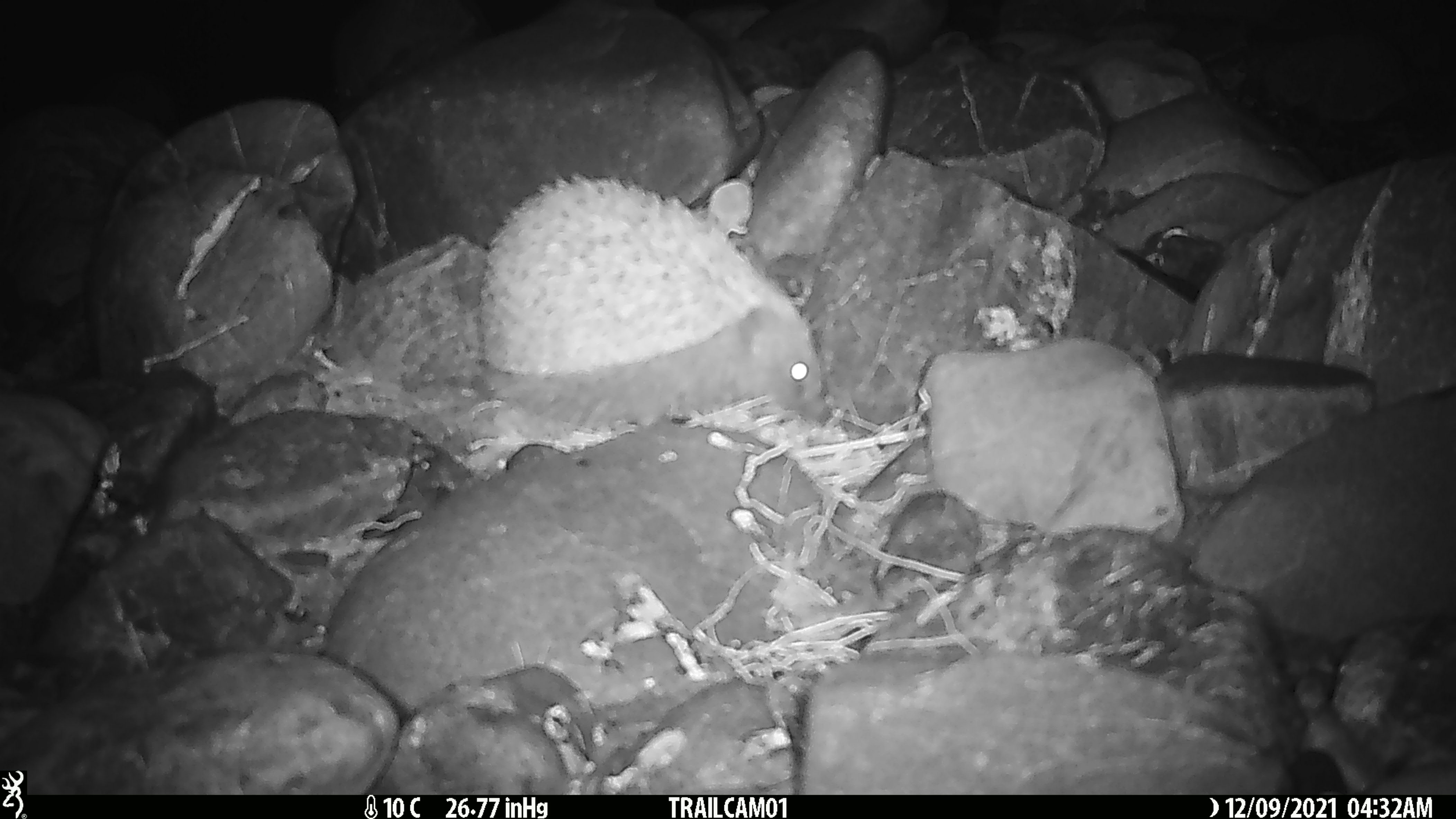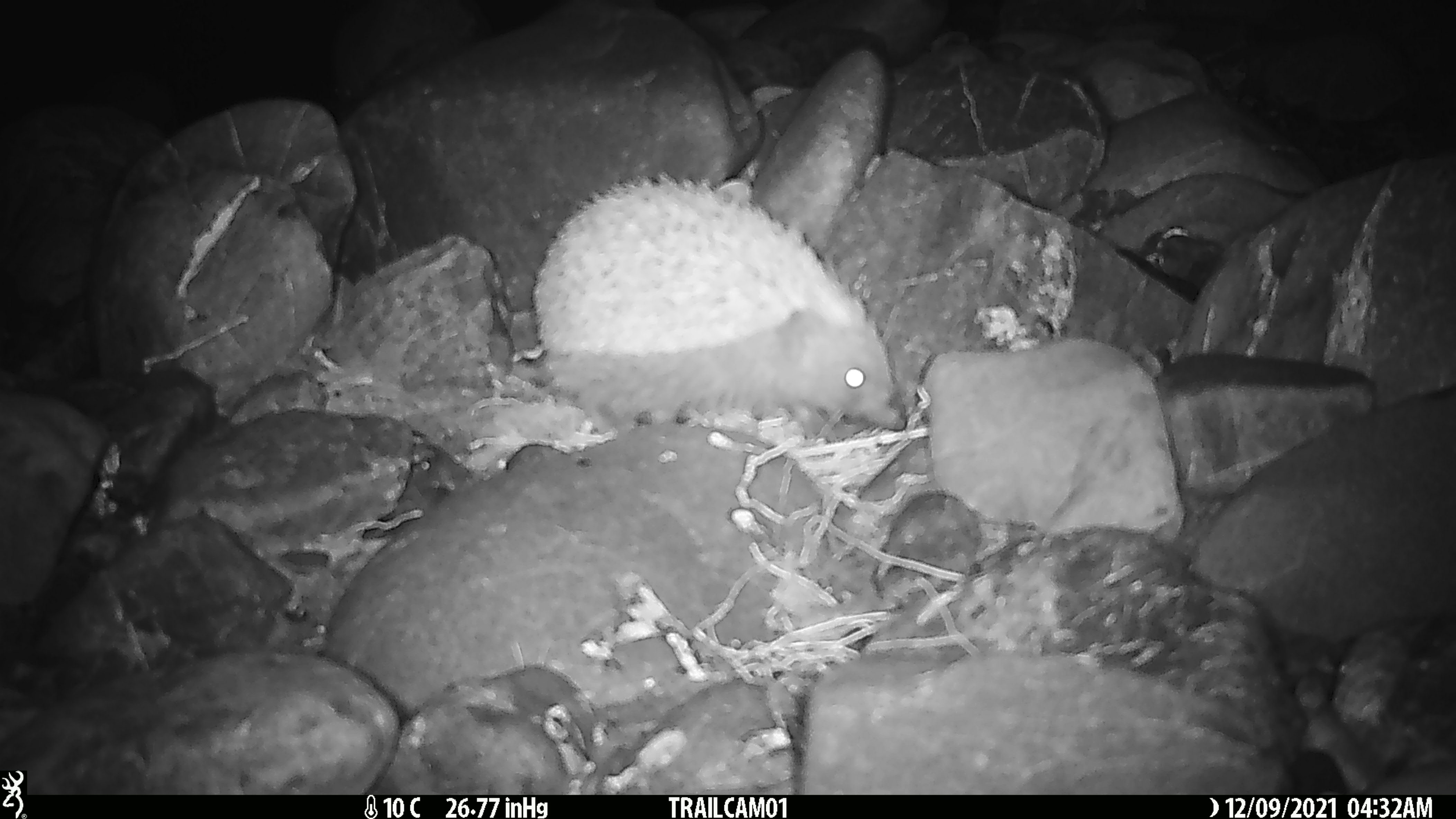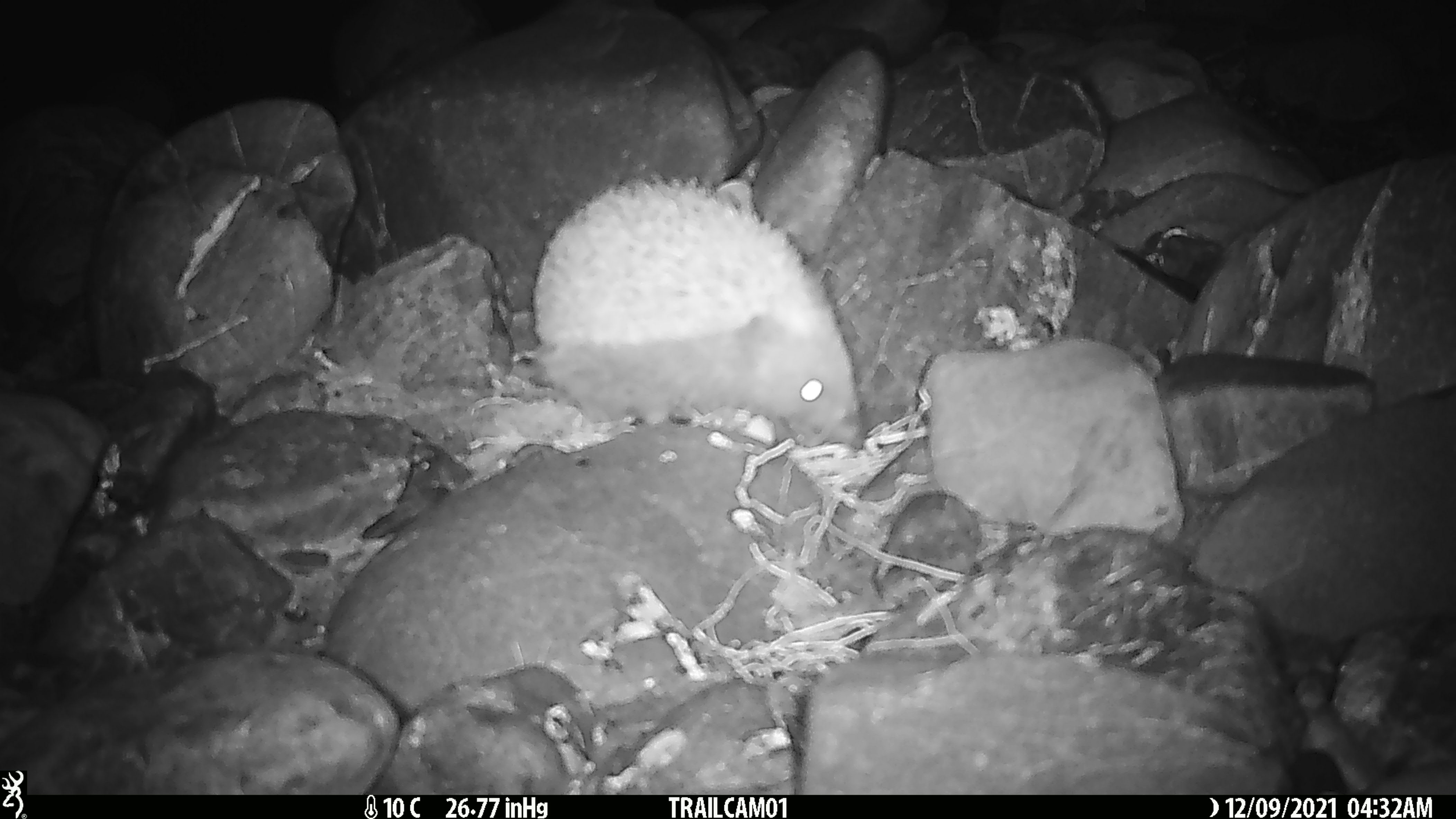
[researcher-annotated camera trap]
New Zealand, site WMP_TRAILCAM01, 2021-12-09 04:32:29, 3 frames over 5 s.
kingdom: Animalia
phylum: Chordata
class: Mammalia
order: Eulipotyphla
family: Erinaceidae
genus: Erinaceus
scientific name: Erinaceus europaeus europaeus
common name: european hedgehog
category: hedgehog